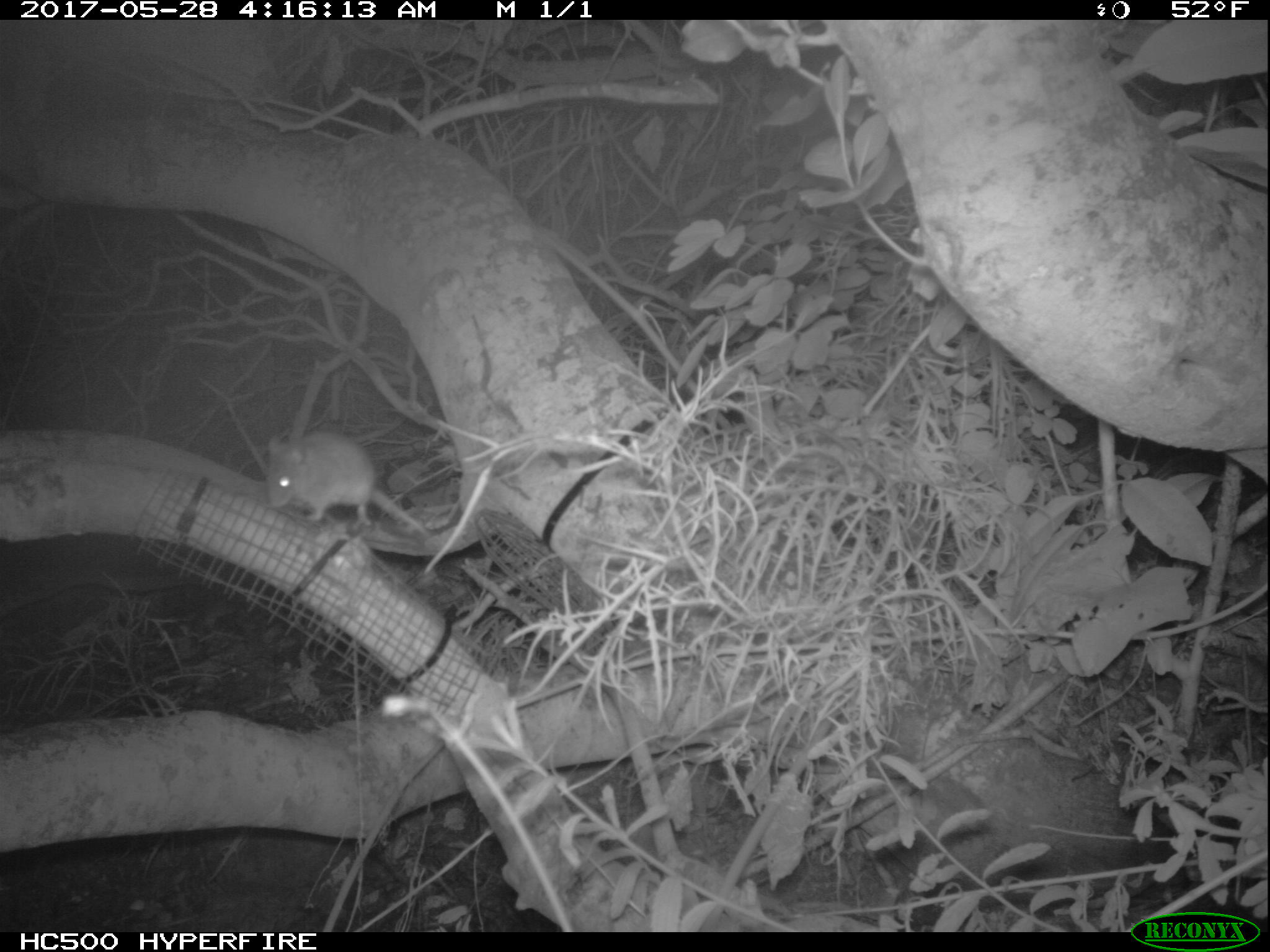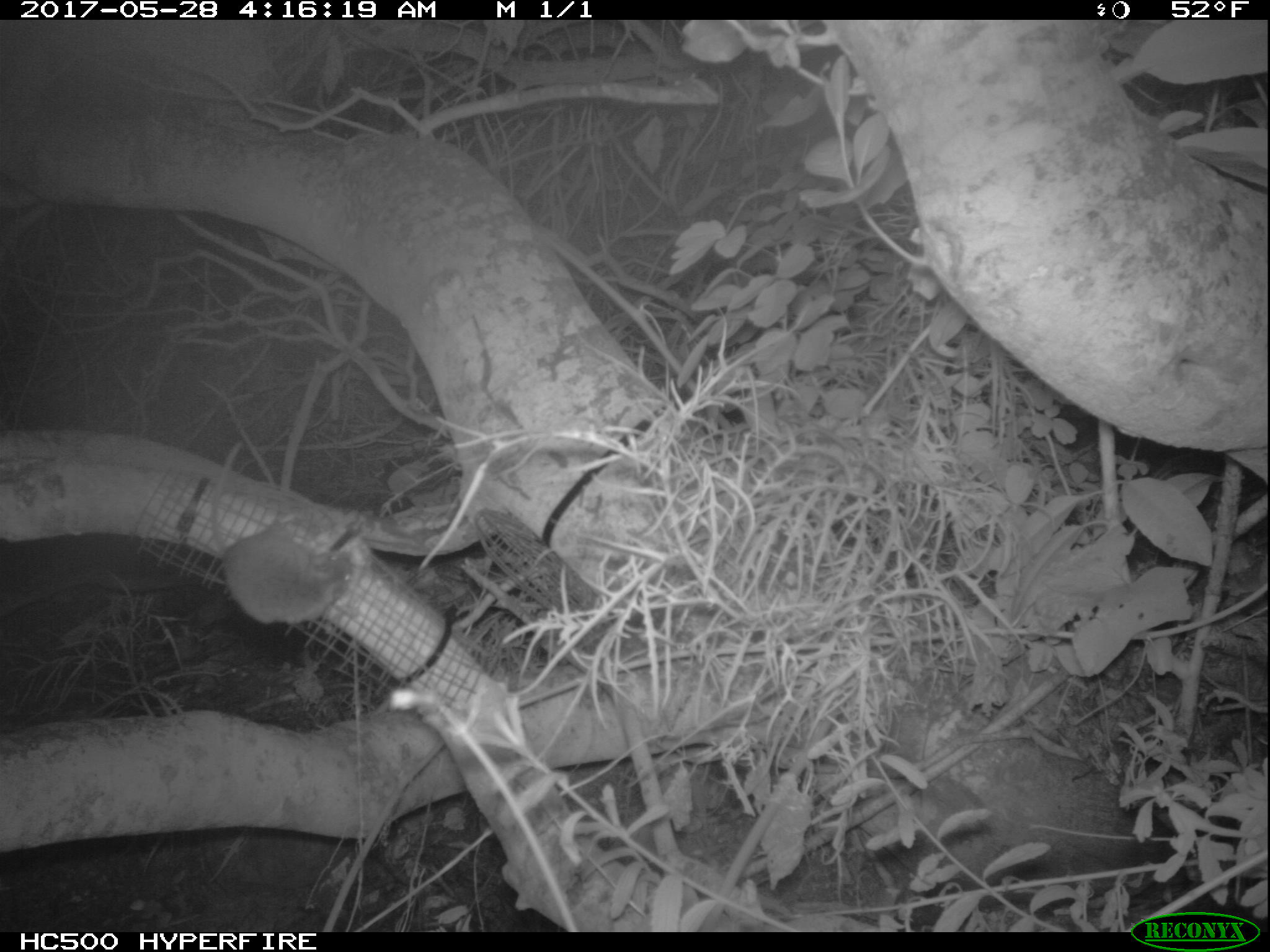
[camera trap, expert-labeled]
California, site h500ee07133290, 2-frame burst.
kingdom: Animalia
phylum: Chordata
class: Mammalia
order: Rodentia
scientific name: Rodentia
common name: rodent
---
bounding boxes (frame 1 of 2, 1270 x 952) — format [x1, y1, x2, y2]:
rodent: [264, 426, 431, 559]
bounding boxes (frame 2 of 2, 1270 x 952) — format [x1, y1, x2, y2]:
rodent: [210, 442, 353, 624]